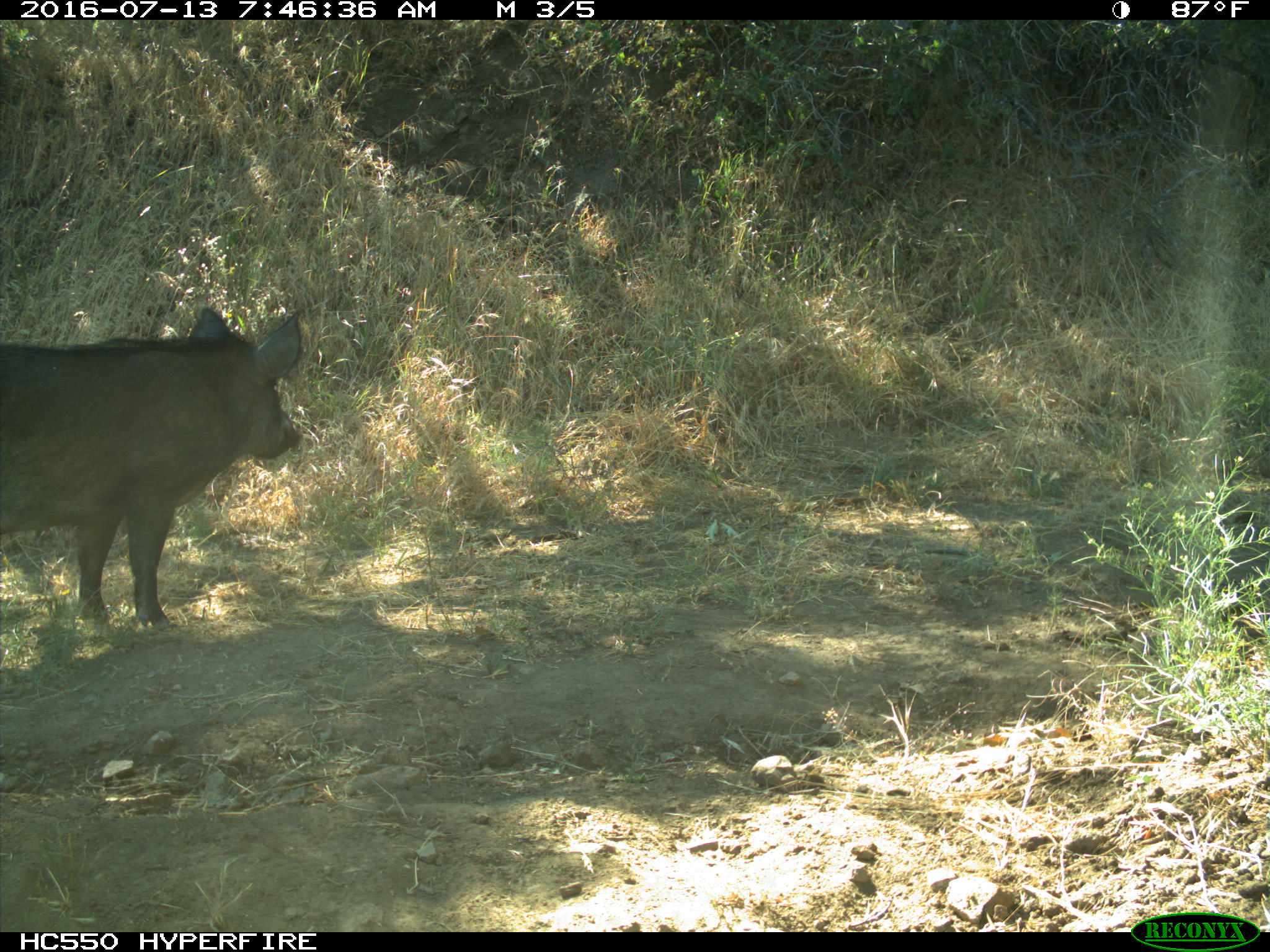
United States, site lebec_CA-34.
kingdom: Animalia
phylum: Chordata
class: Mammalia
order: Artiodactyla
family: Suidae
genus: Sus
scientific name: Sus scrofa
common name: wild boar